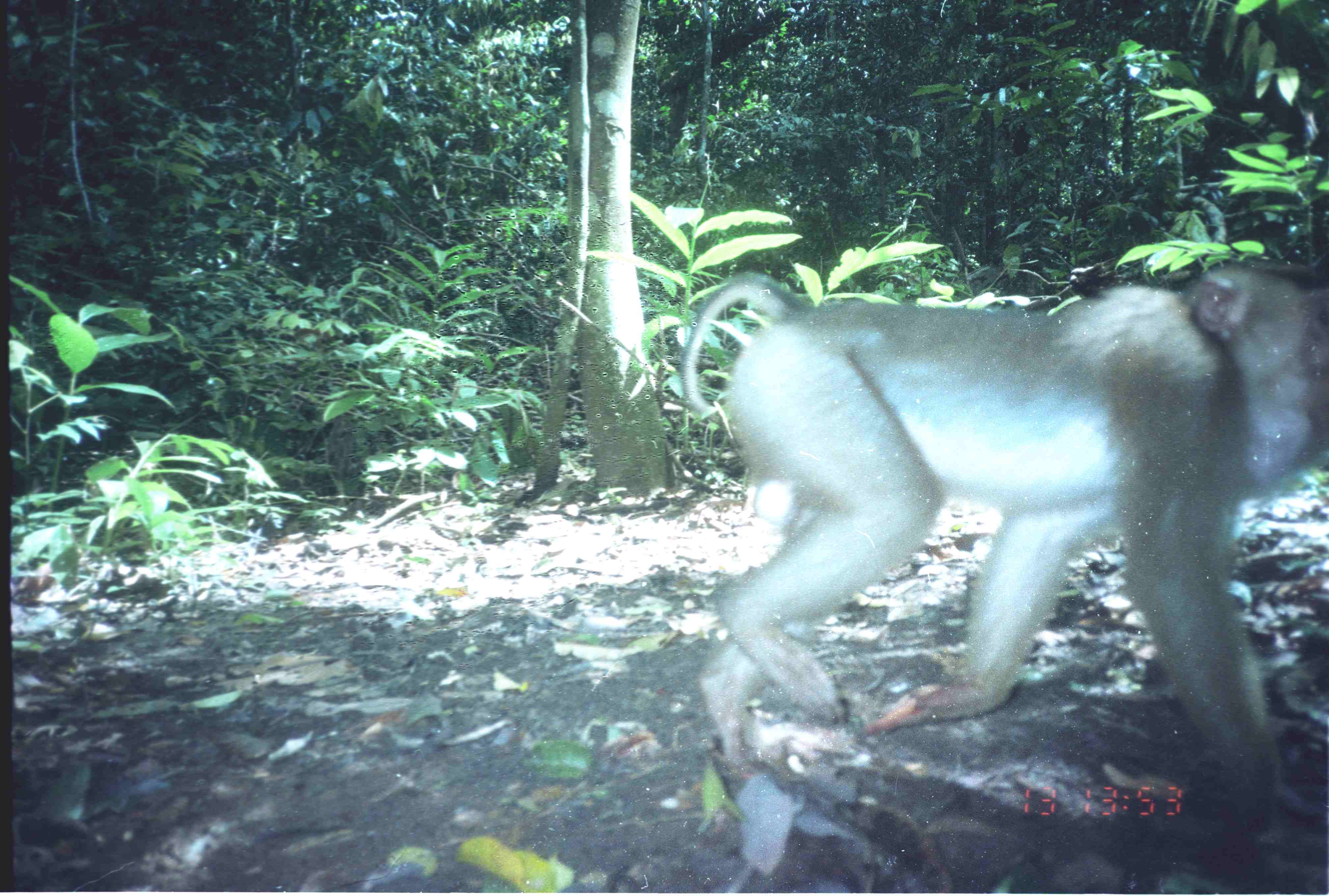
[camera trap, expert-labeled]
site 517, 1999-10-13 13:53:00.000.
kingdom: Animalia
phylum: Chordata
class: Mammalia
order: Primates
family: Cercopithecidae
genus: Macaca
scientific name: Macaca nemestrina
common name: southern pig-tailed macaque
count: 1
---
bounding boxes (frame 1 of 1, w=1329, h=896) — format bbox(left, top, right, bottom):
macaca nemestrina: bbox(681, 261, 1324, 828)